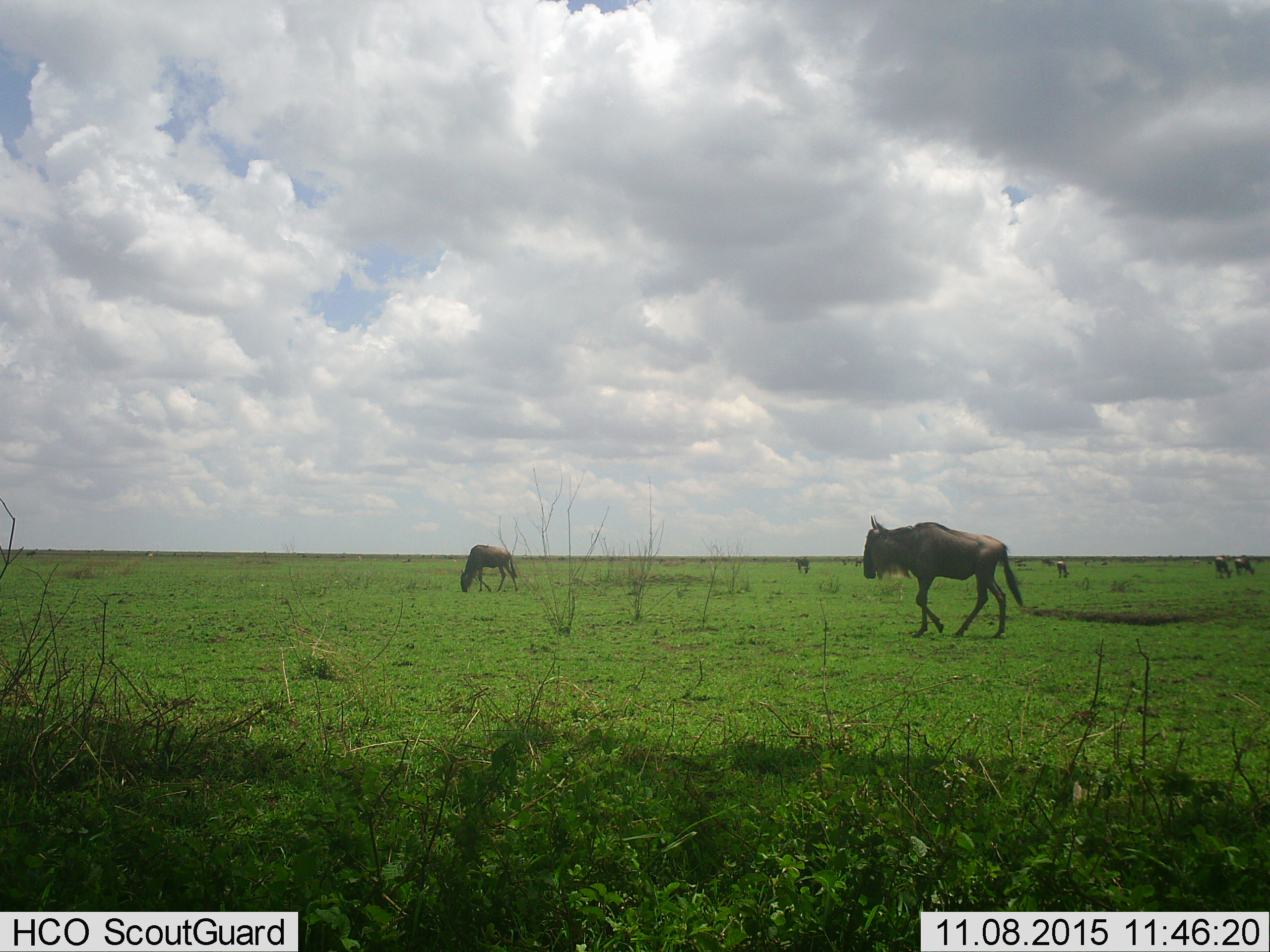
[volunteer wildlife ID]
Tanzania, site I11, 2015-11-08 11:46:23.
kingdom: Animalia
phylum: Chordata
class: Mammalia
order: Artiodactyla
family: Bovidae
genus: Connochaetes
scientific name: Connochaetes taurinus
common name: blue wildebeest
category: wildebeest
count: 6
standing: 56%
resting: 11%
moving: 78%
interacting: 11%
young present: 11%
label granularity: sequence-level